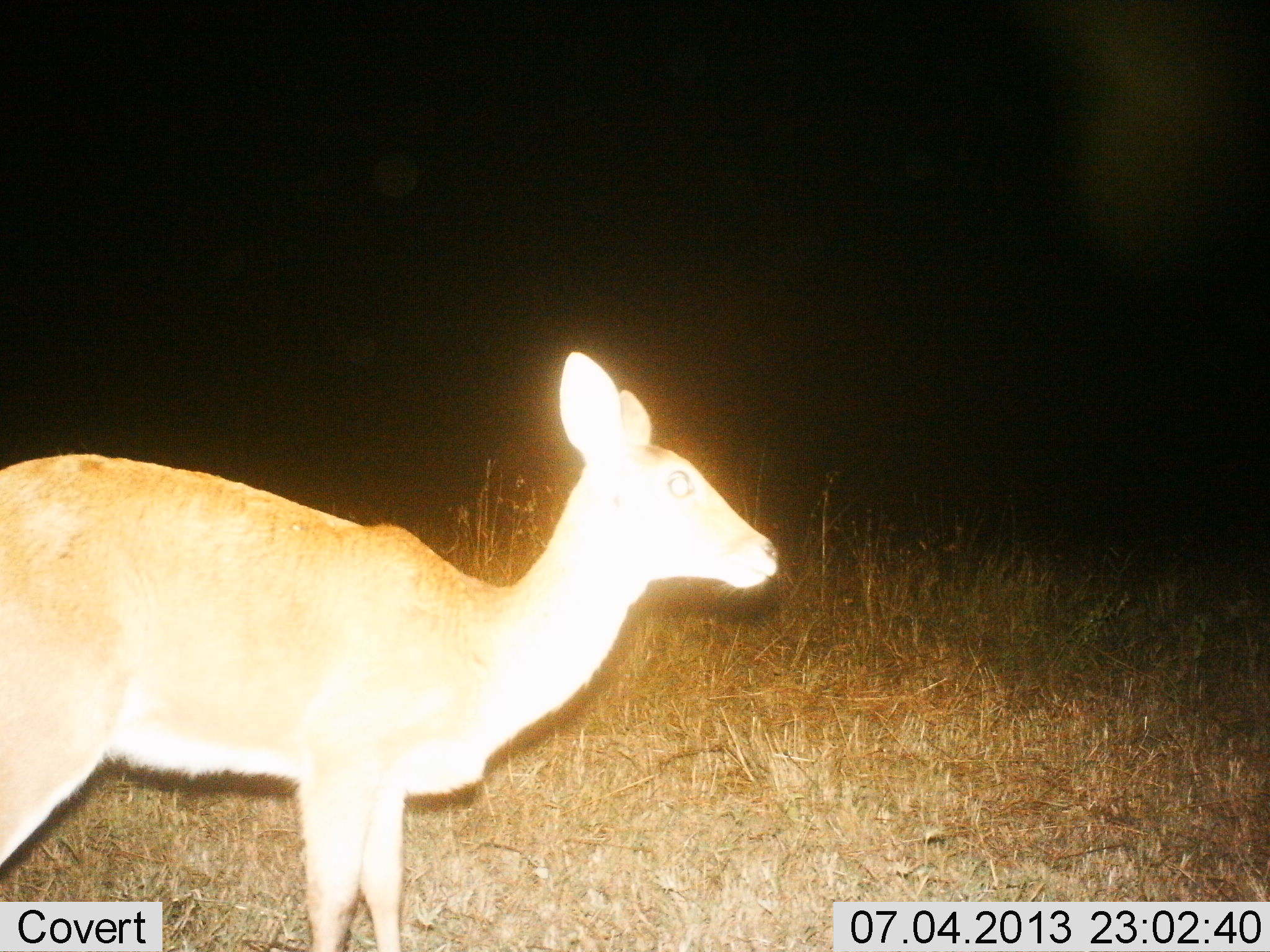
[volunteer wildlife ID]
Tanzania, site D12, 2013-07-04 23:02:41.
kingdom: Animalia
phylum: Chordata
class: Mammalia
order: Artiodactyla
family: Bovidae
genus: Redunca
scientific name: Redunca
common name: reedbuck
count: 1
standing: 100%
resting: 0%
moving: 0%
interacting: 0%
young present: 0%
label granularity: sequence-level